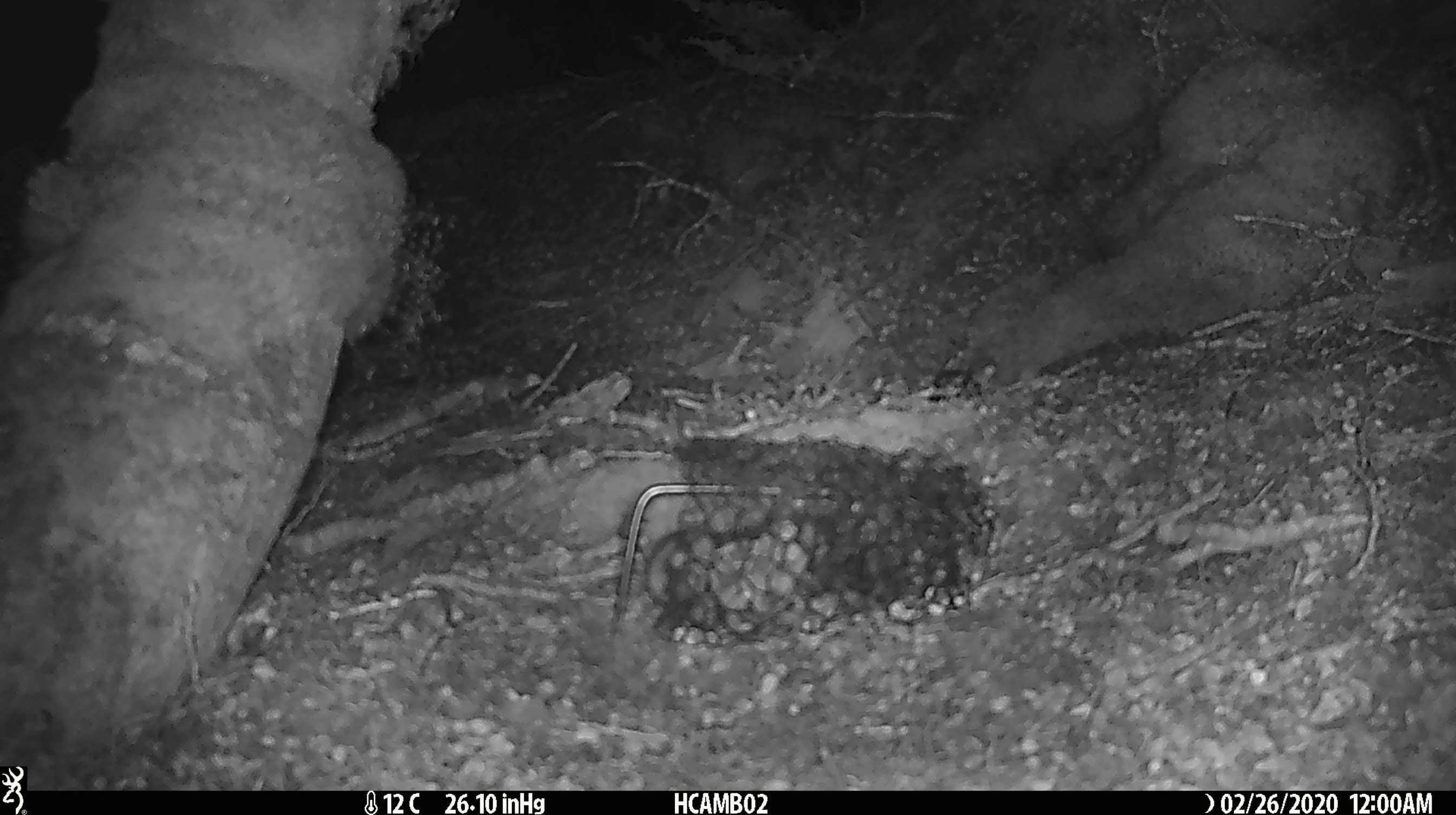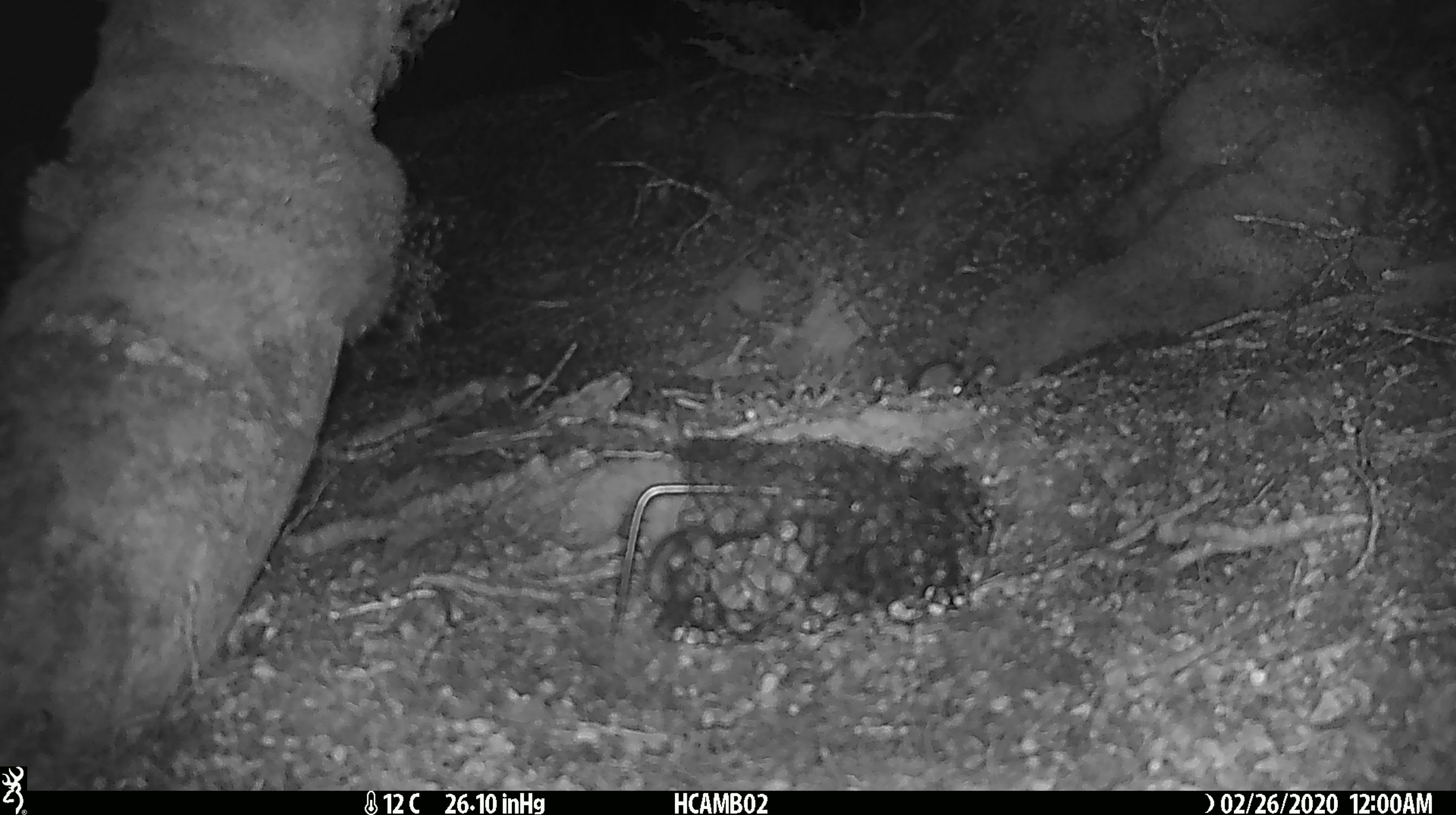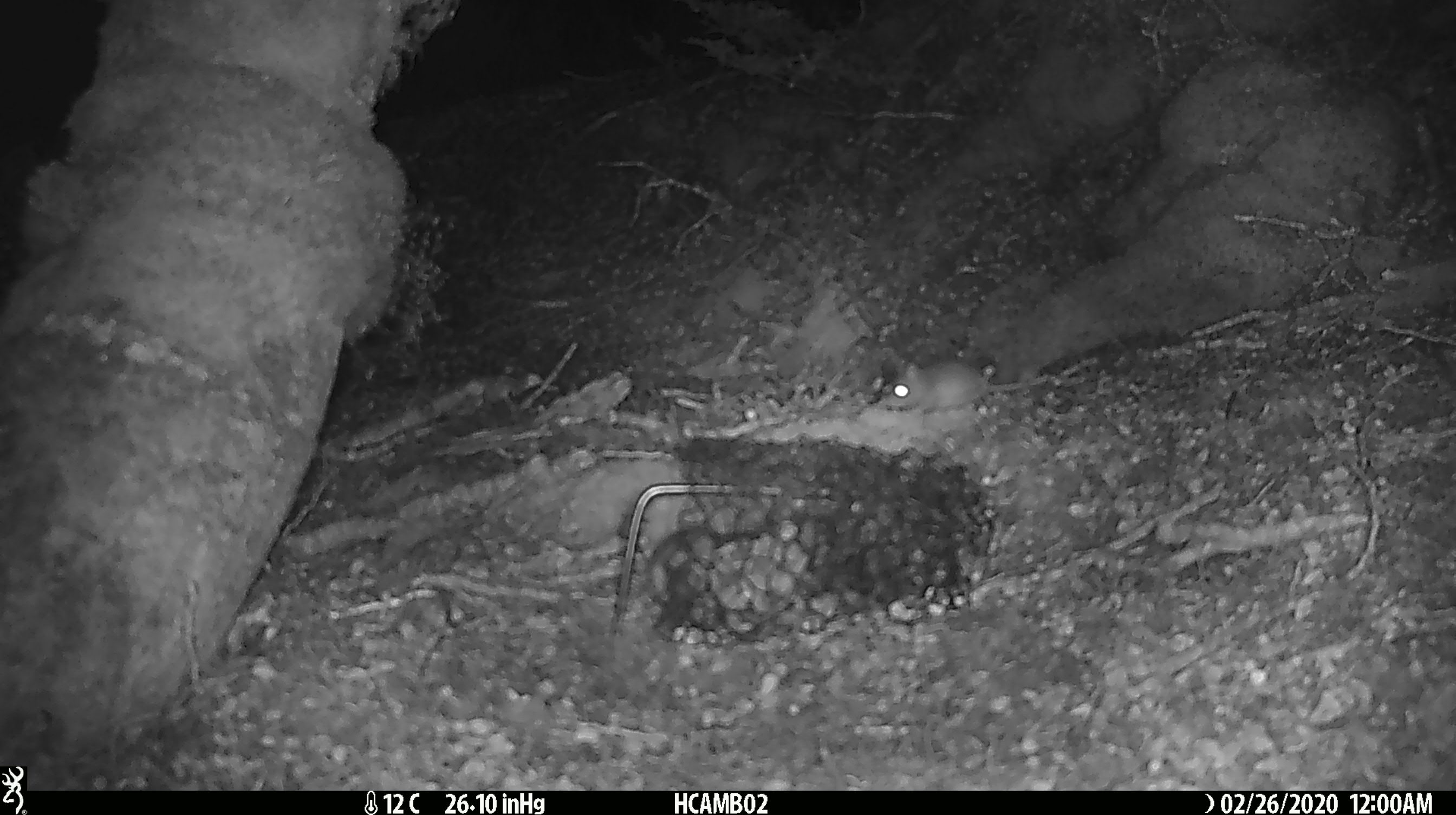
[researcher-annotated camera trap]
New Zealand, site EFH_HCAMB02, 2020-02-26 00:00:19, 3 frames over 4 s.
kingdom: Animalia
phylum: Chordata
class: Mammalia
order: Rodentia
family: Muridae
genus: Mus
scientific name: Mus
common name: mouse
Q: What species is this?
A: Mouse (Mus).